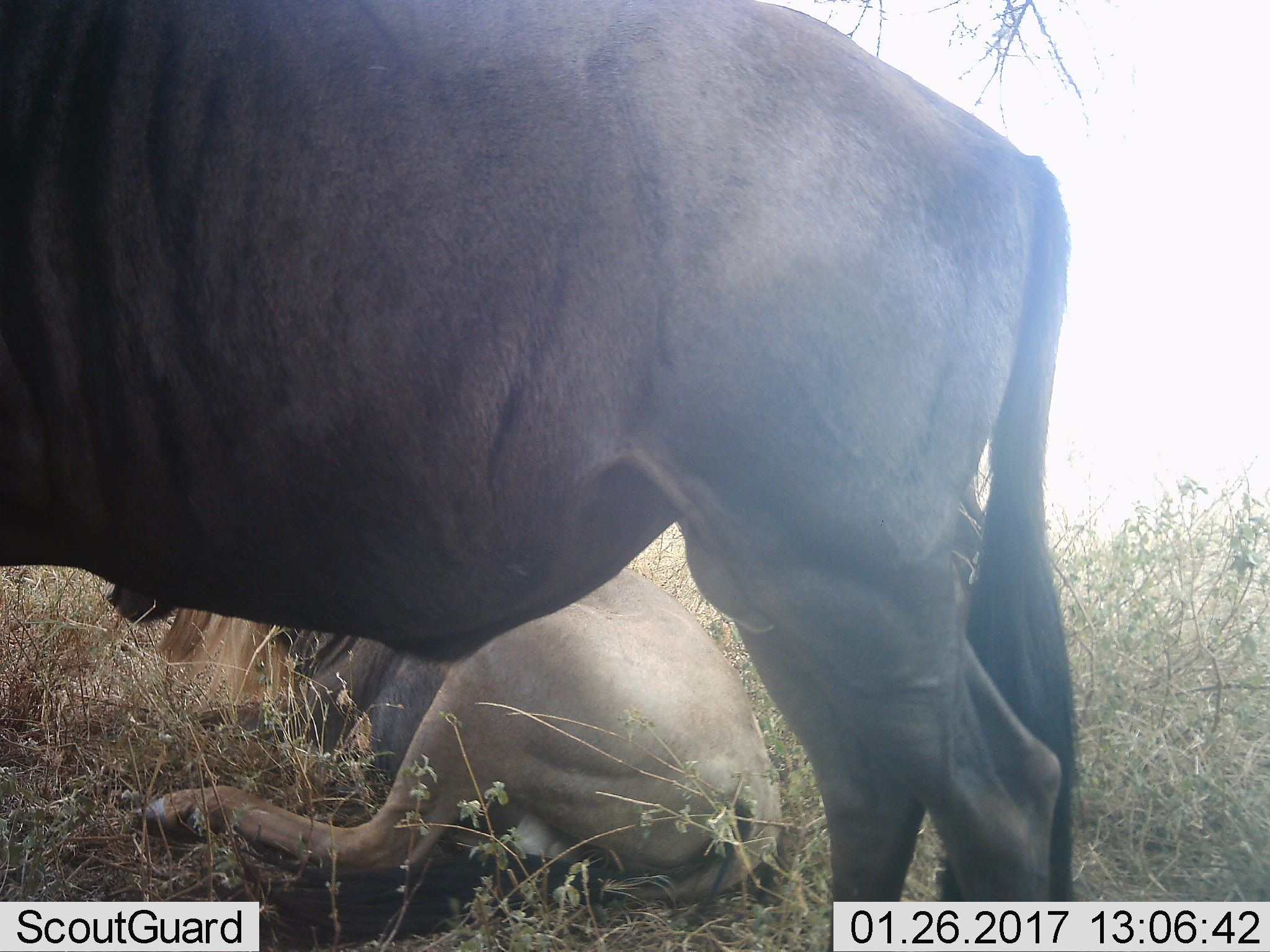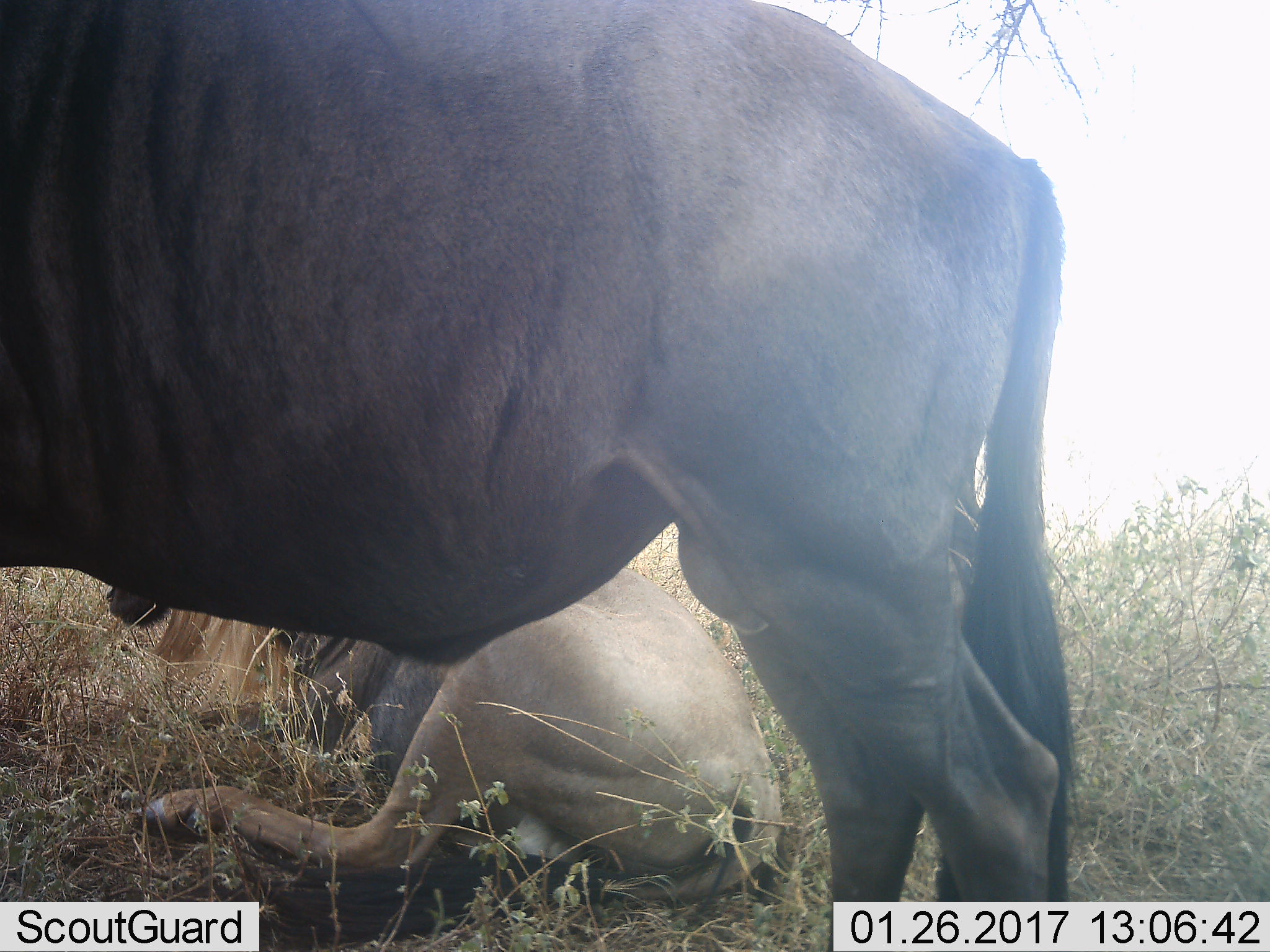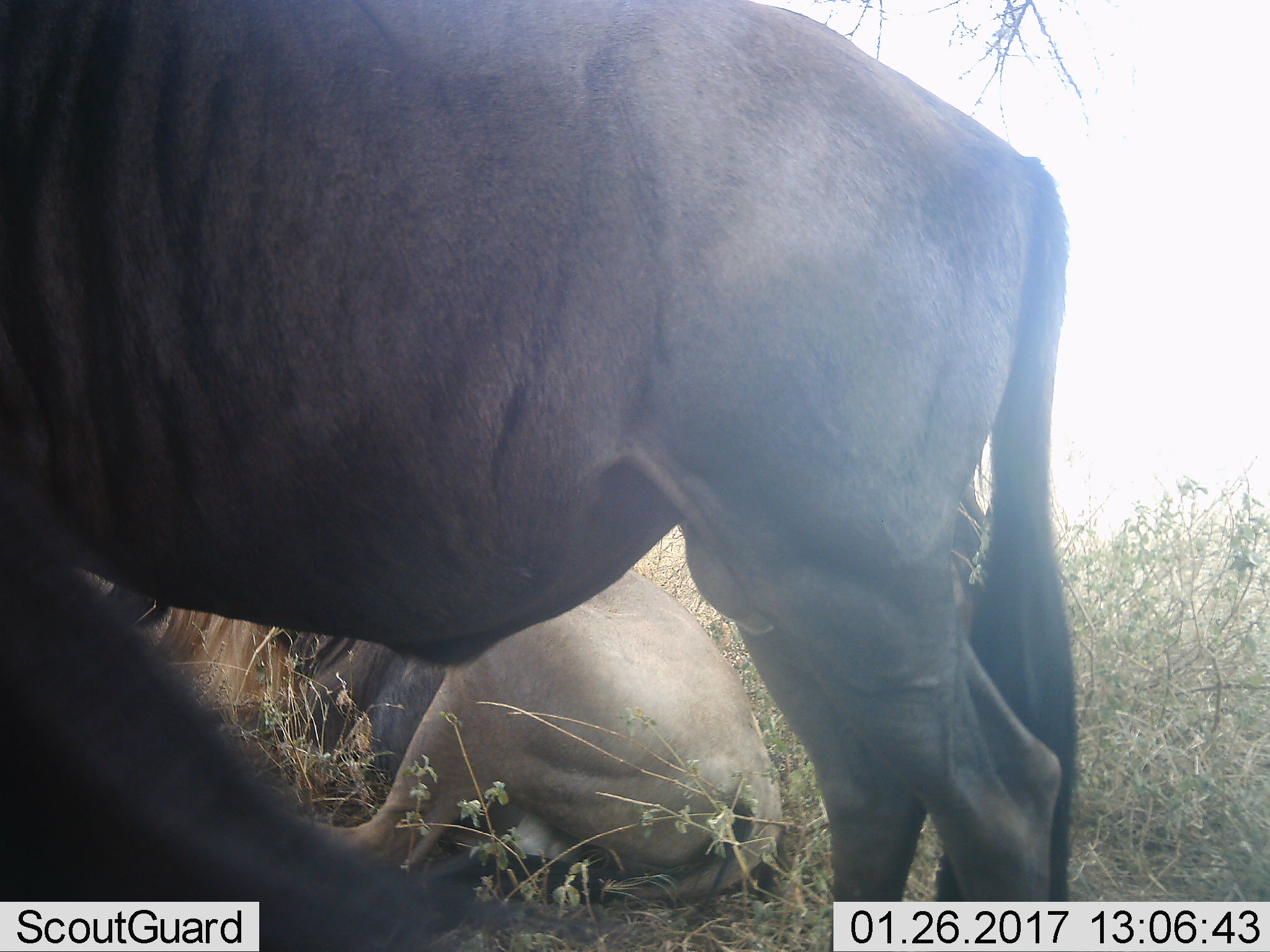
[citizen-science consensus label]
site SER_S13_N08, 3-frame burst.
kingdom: Animalia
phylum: Chordata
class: Mammalia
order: Artiodactyla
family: Bovidae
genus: Connochaetes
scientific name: Connochaetes taurinus taurinus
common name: blue wildebeest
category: wildebeestblue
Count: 2.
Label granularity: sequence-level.